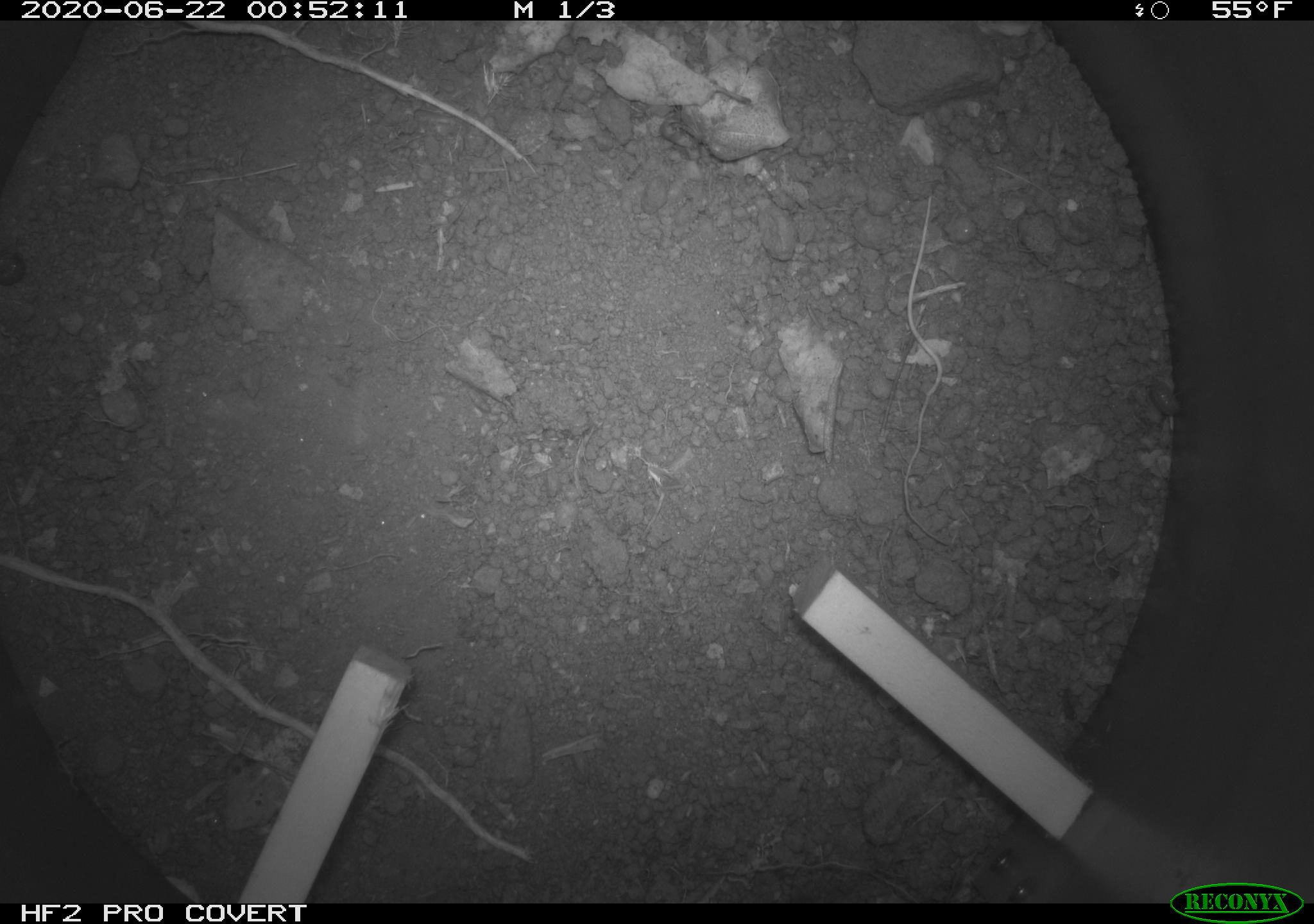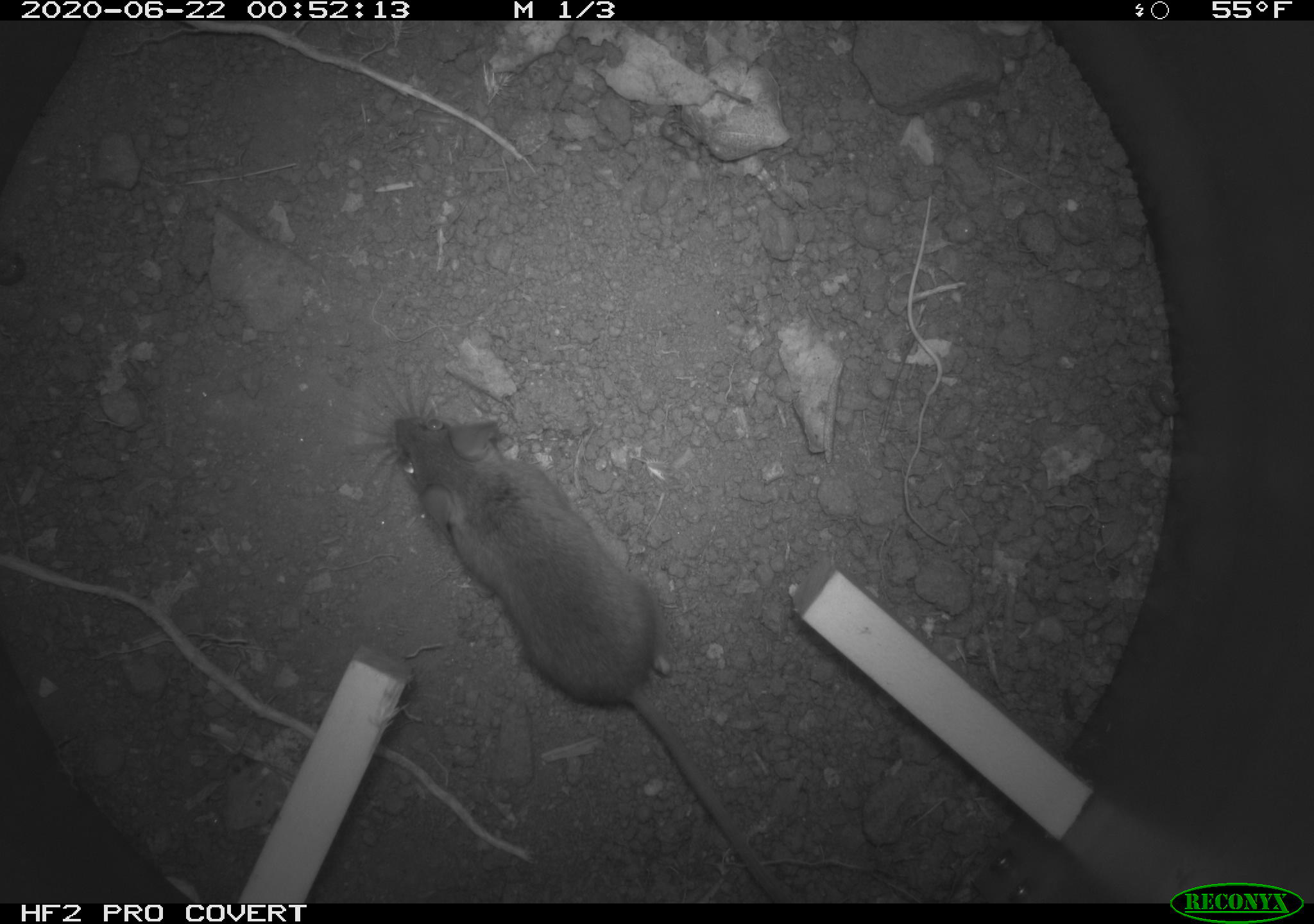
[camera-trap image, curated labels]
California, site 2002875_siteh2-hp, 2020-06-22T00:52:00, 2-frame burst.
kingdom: Animalia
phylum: Chordata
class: Mammalia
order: Rodentia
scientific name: Rodentia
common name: rodent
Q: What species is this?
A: Rodent (Rodentia).